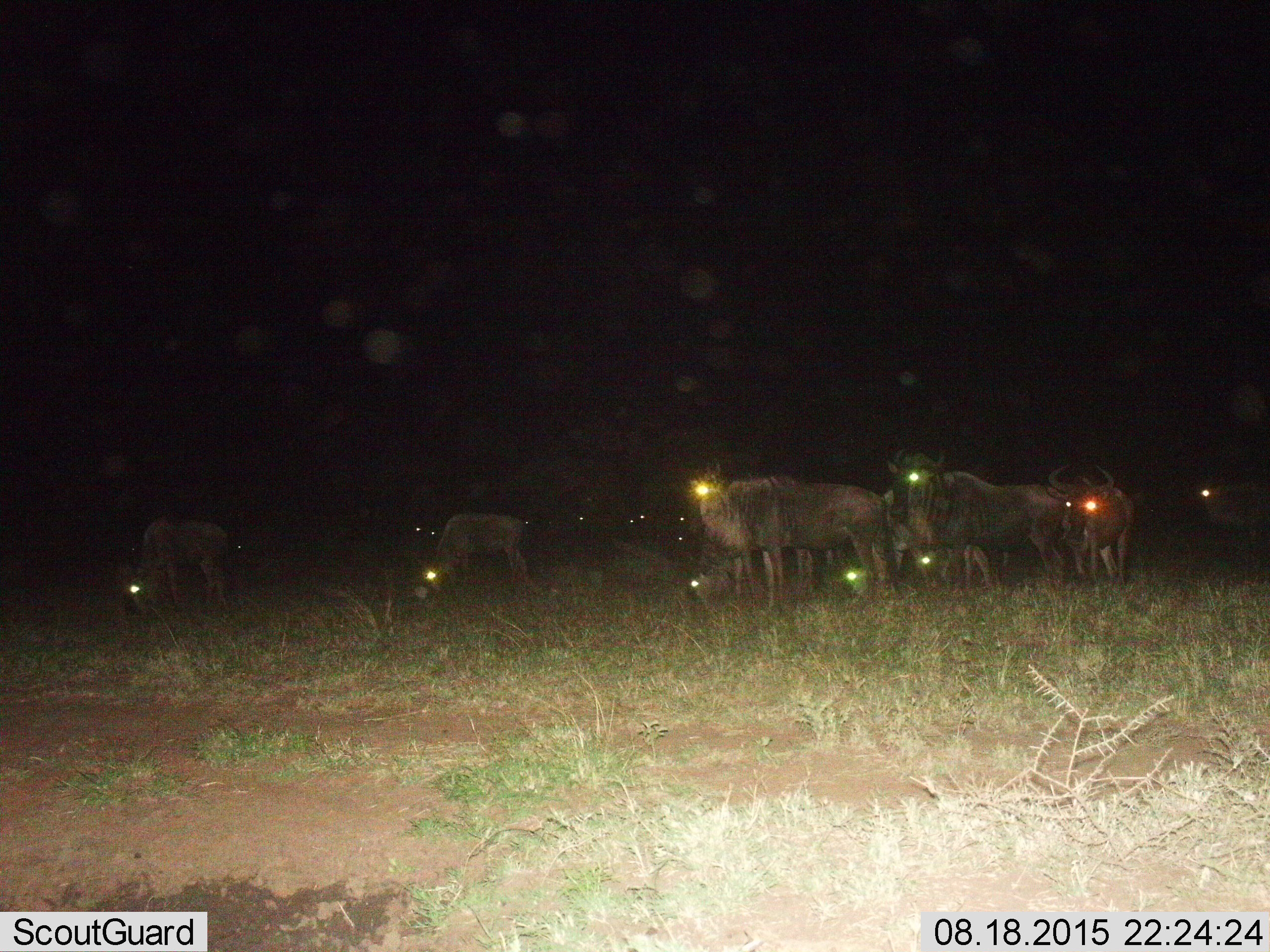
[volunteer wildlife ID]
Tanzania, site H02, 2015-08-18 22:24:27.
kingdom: Animalia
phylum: Chordata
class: Mammalia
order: Artiodactyla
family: Bovidae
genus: Connochaetes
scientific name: Connochaetes taurinus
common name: blue wildebeest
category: wildebeest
Wildebeest (blue wildebeest) (Connochaetes taurinus), count 11-50. Behavior (volunteer vote fractions): standing 89%, resting 0%, moving 11%, interacting 0%. Young present (vote fraction): 11%. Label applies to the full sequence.